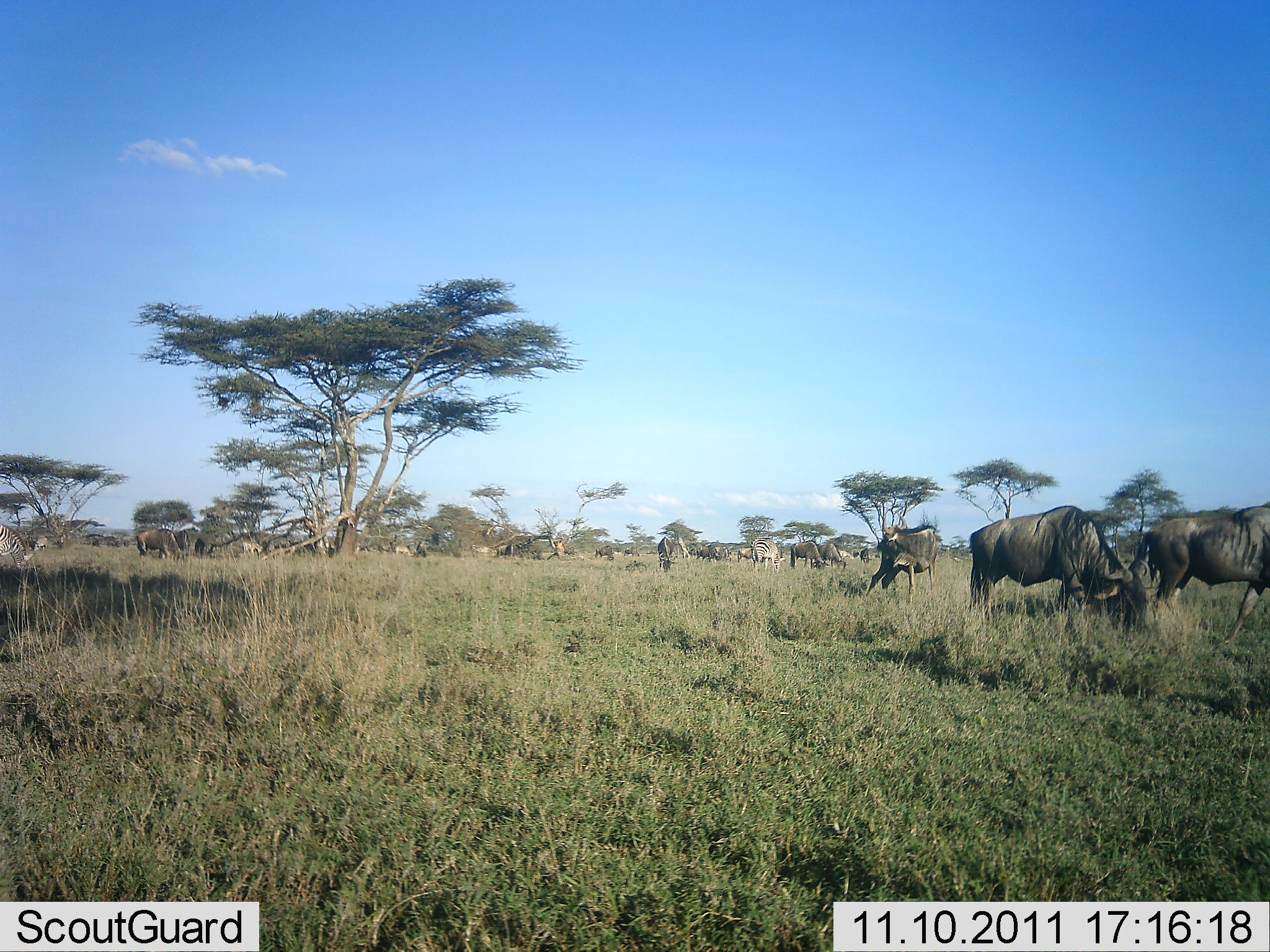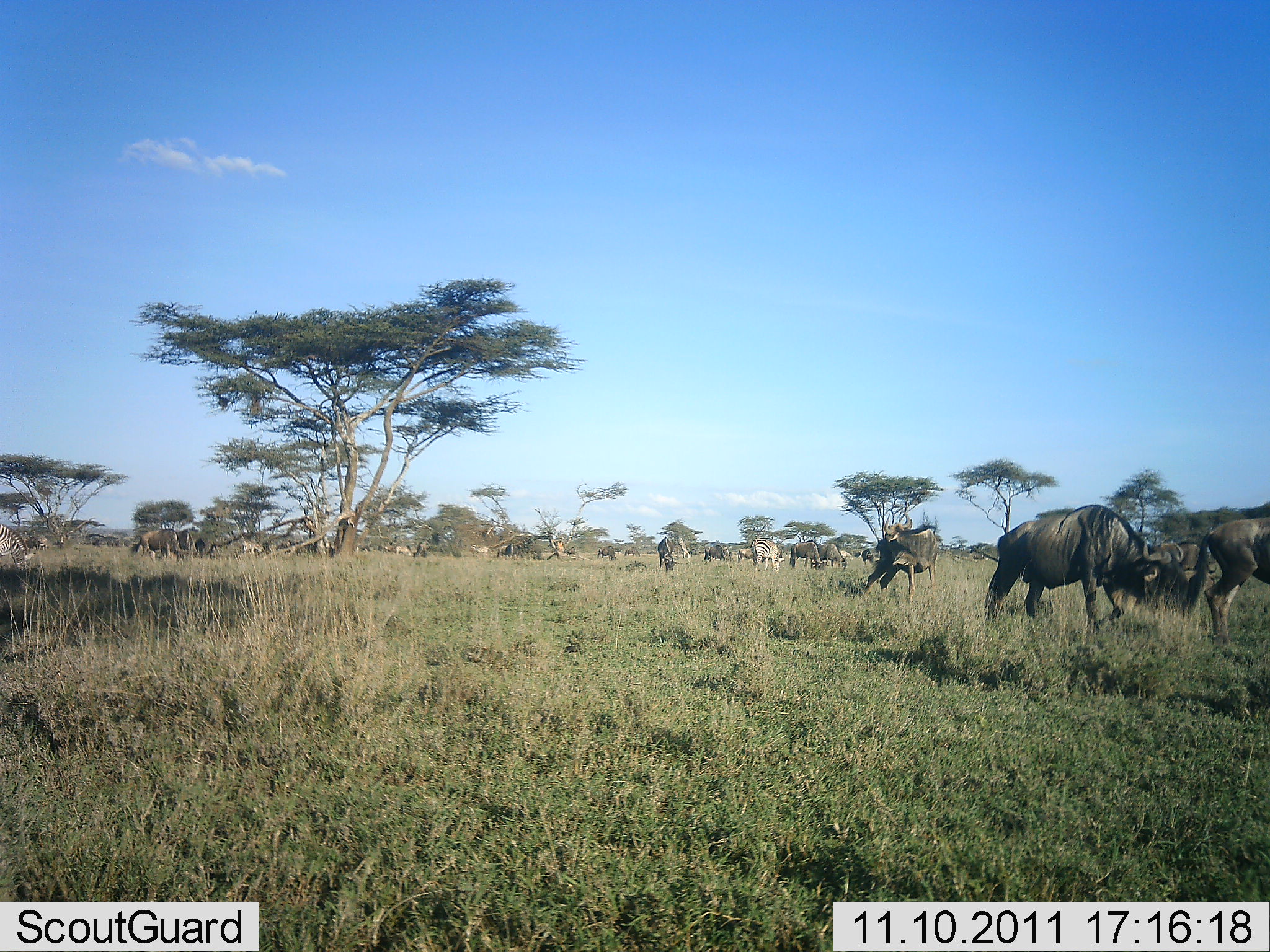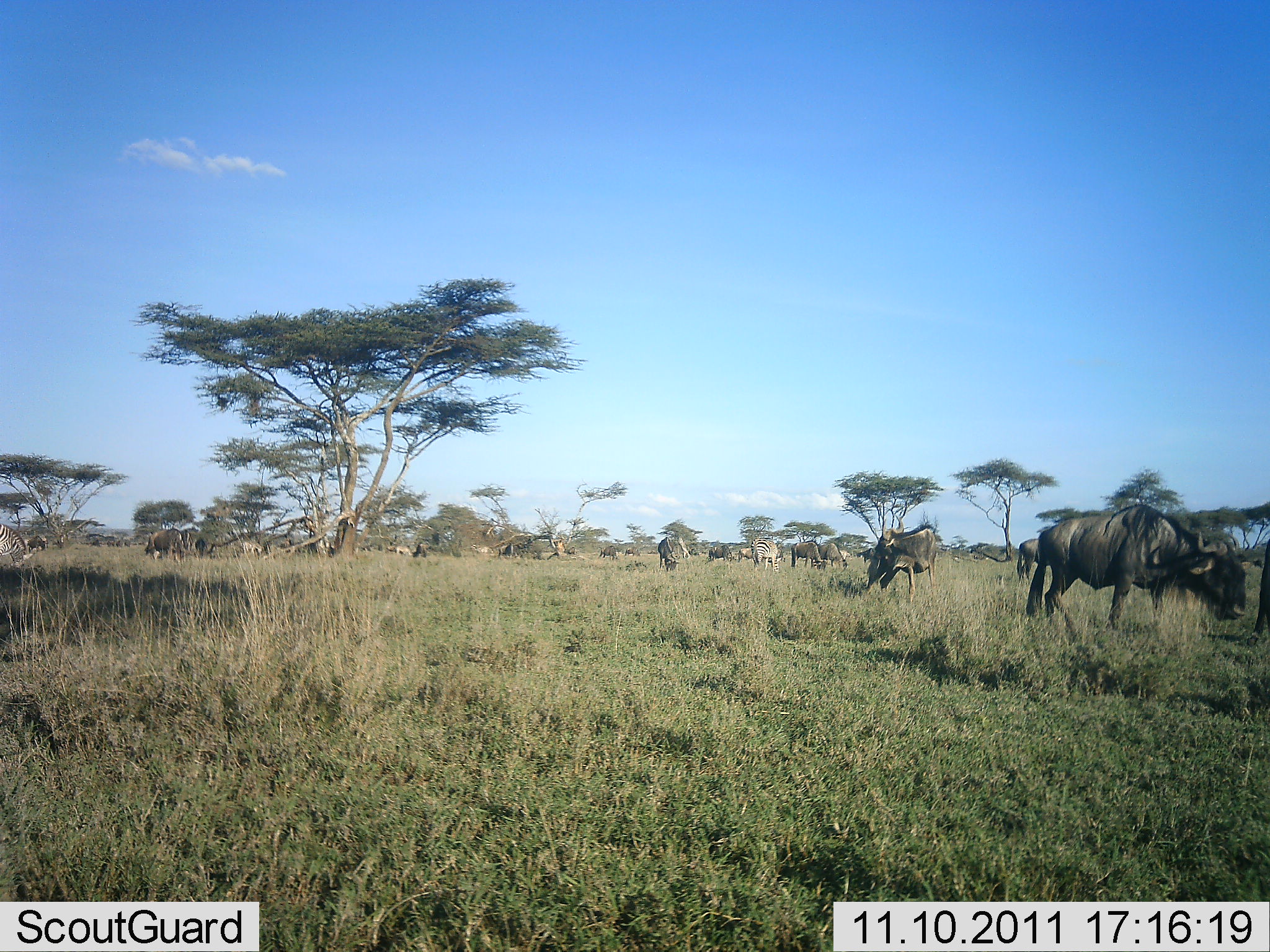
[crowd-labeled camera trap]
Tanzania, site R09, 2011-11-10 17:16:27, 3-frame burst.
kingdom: Animalia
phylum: Chordata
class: Mammalia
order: Artiodactyla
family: Bovidae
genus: Connochaetes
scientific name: Connochaetes taurinus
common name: blue wildebeest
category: wildebeest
Wildebeest (blue wildebeest) (Connochaetes taurinus), count 11-50. Behavior (volunteer vote fractions): standing 33%, resting 0%, moving 67%, interacting 8%. Young present (vote fraction): 0%. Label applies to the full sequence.